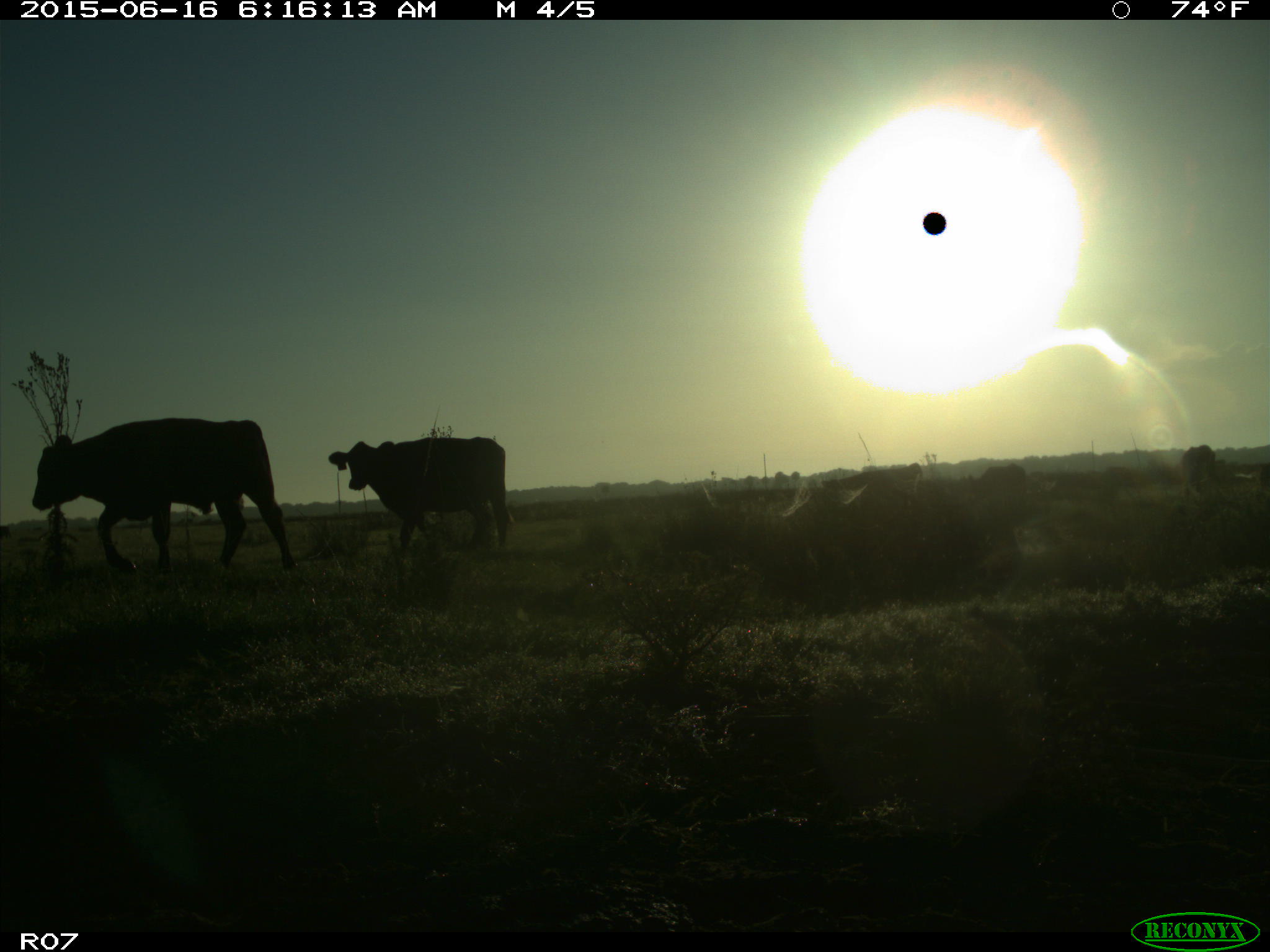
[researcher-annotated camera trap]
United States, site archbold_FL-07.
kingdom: Animalia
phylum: Chordata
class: Mammalia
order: Artiodactyla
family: Bovidae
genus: Bos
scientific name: Bos taurus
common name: domestic cow